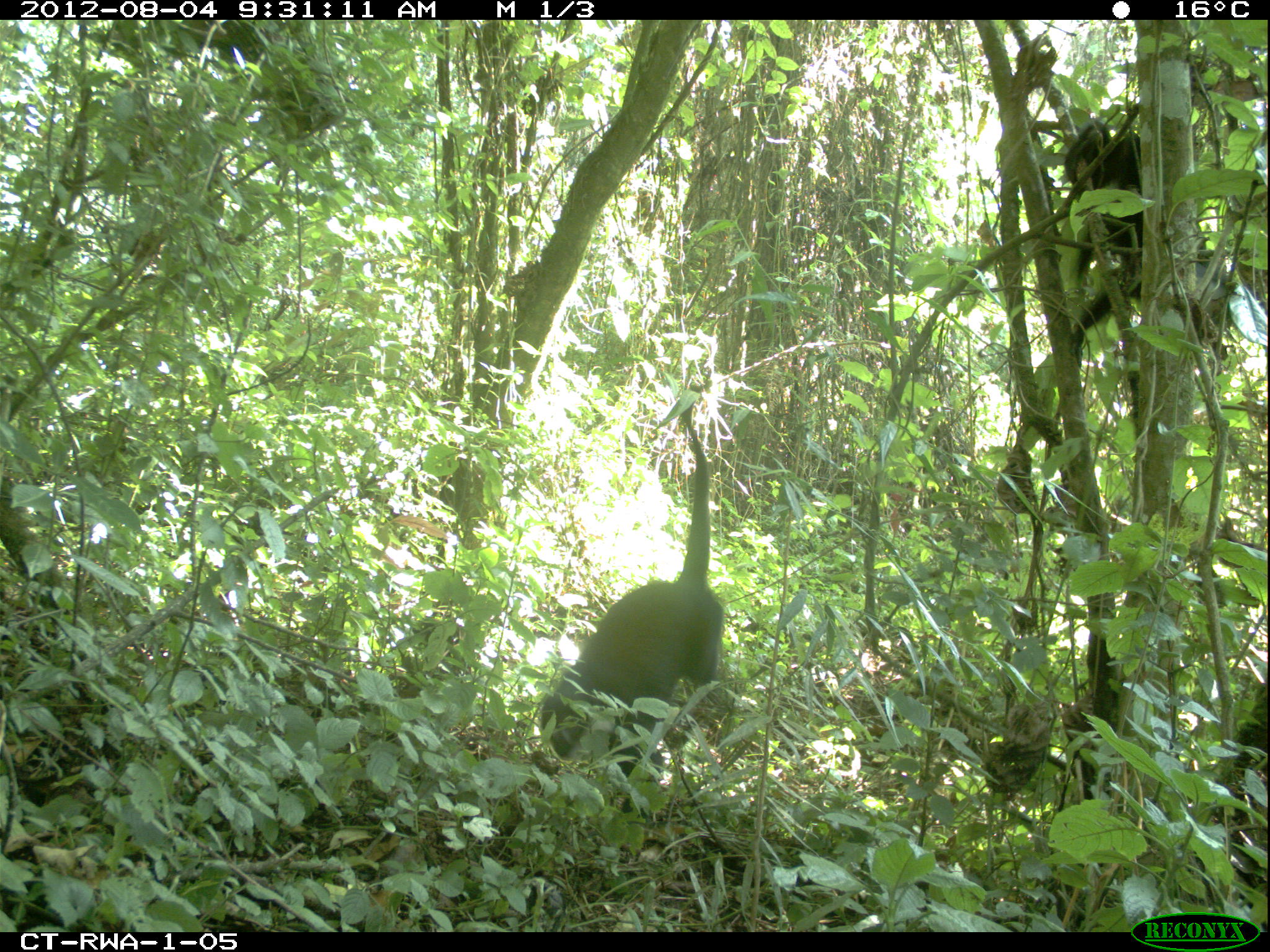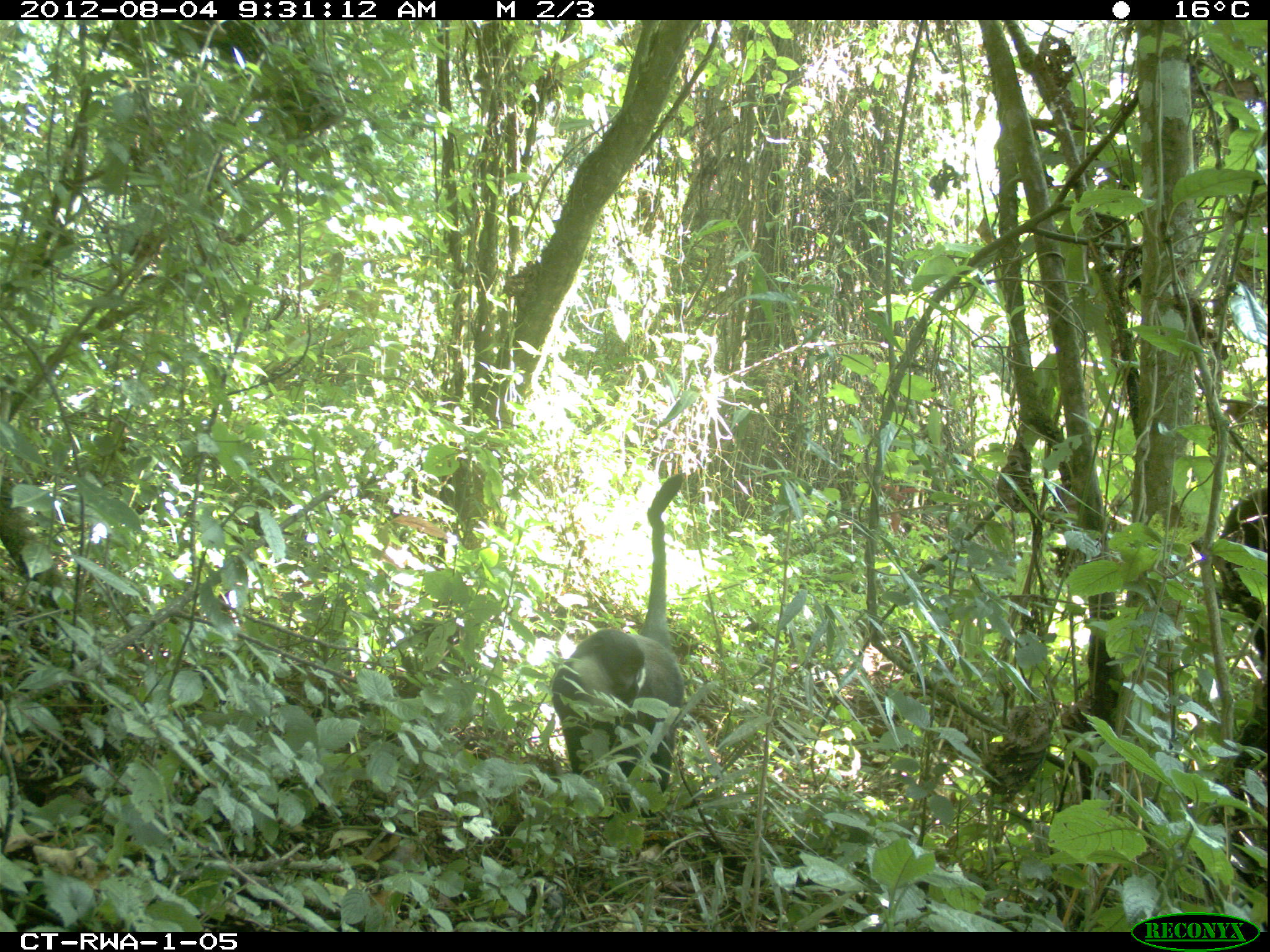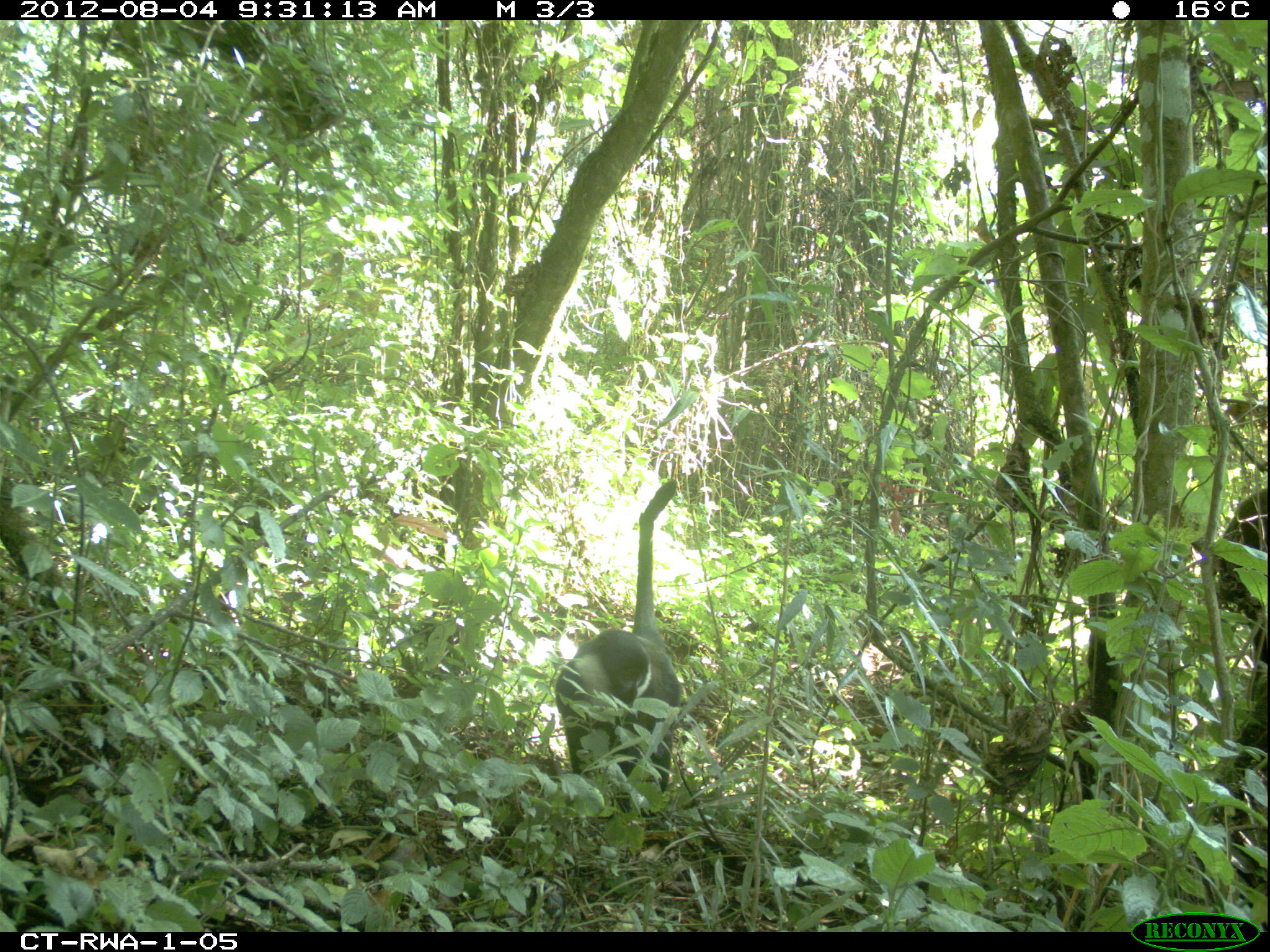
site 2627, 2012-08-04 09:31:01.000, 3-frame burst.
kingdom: Animalia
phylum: Chordata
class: Mammalia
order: Primates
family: Cercopithecidae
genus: Allochrocebus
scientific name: Allochrocebus lhoesti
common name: l'hoest's monkey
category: cercopithecus lhoesti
Cercopithecus lhoesti (l'hoest's monkey) (Allochrocebus lhoesti), count 1.